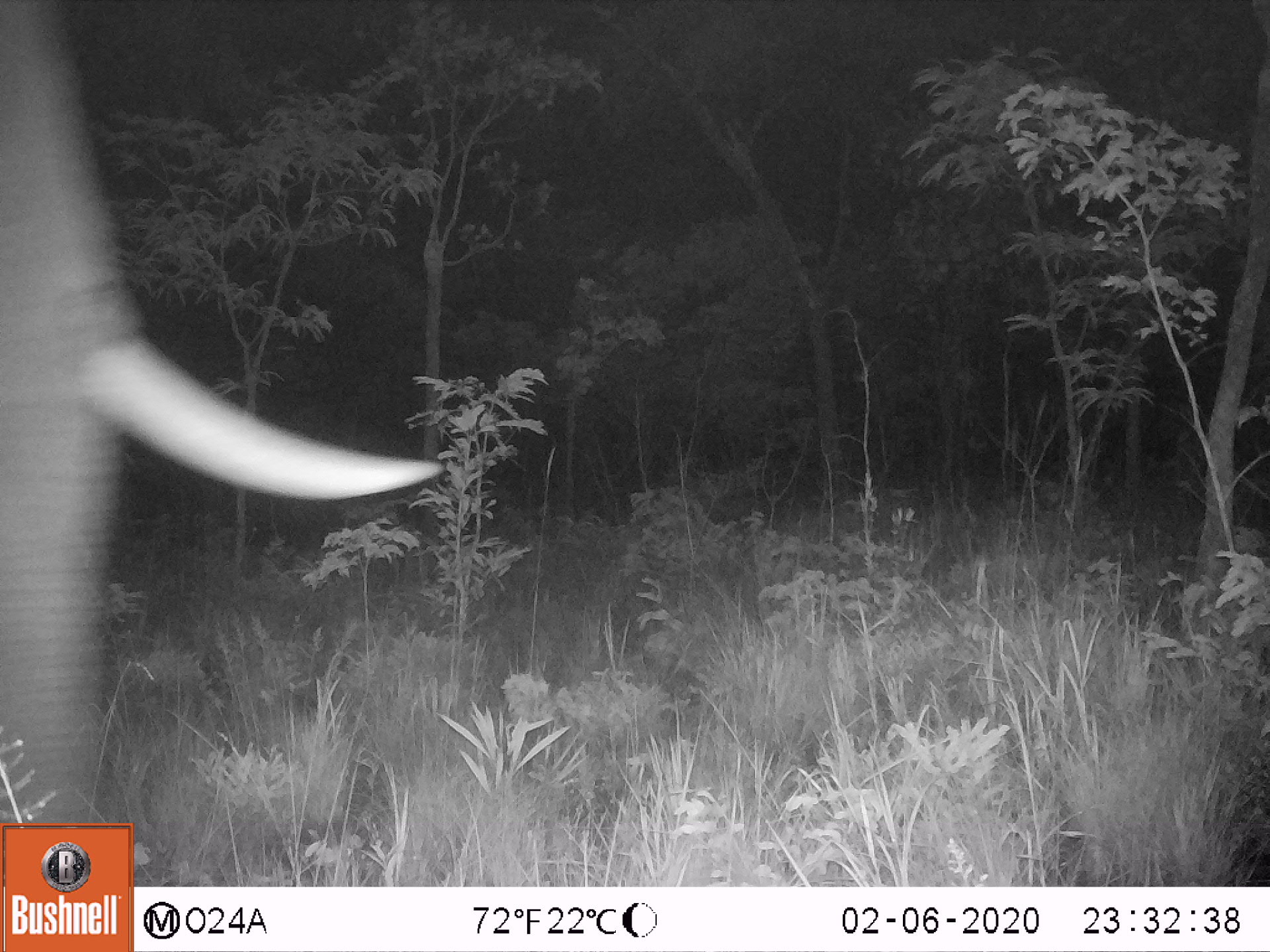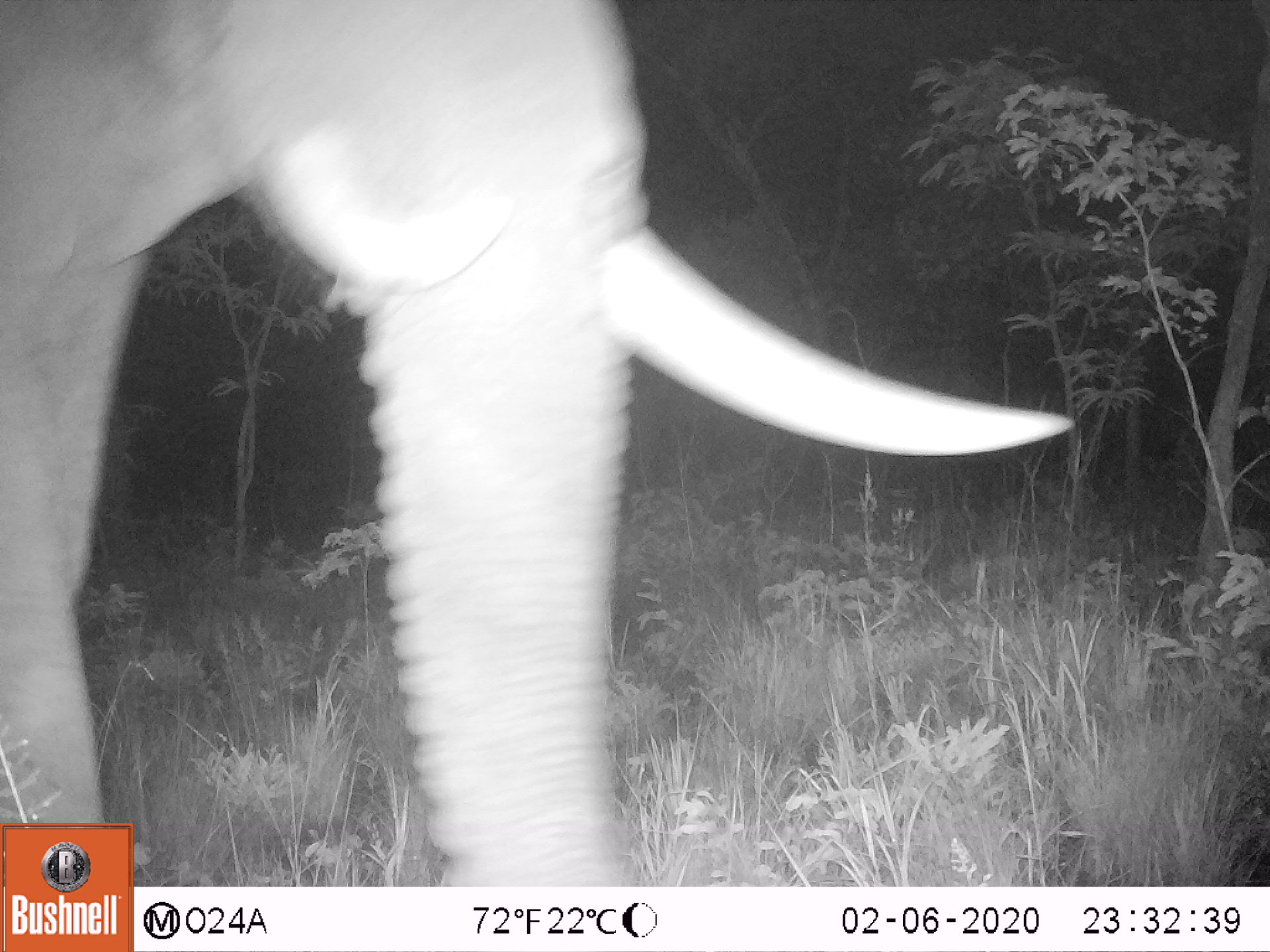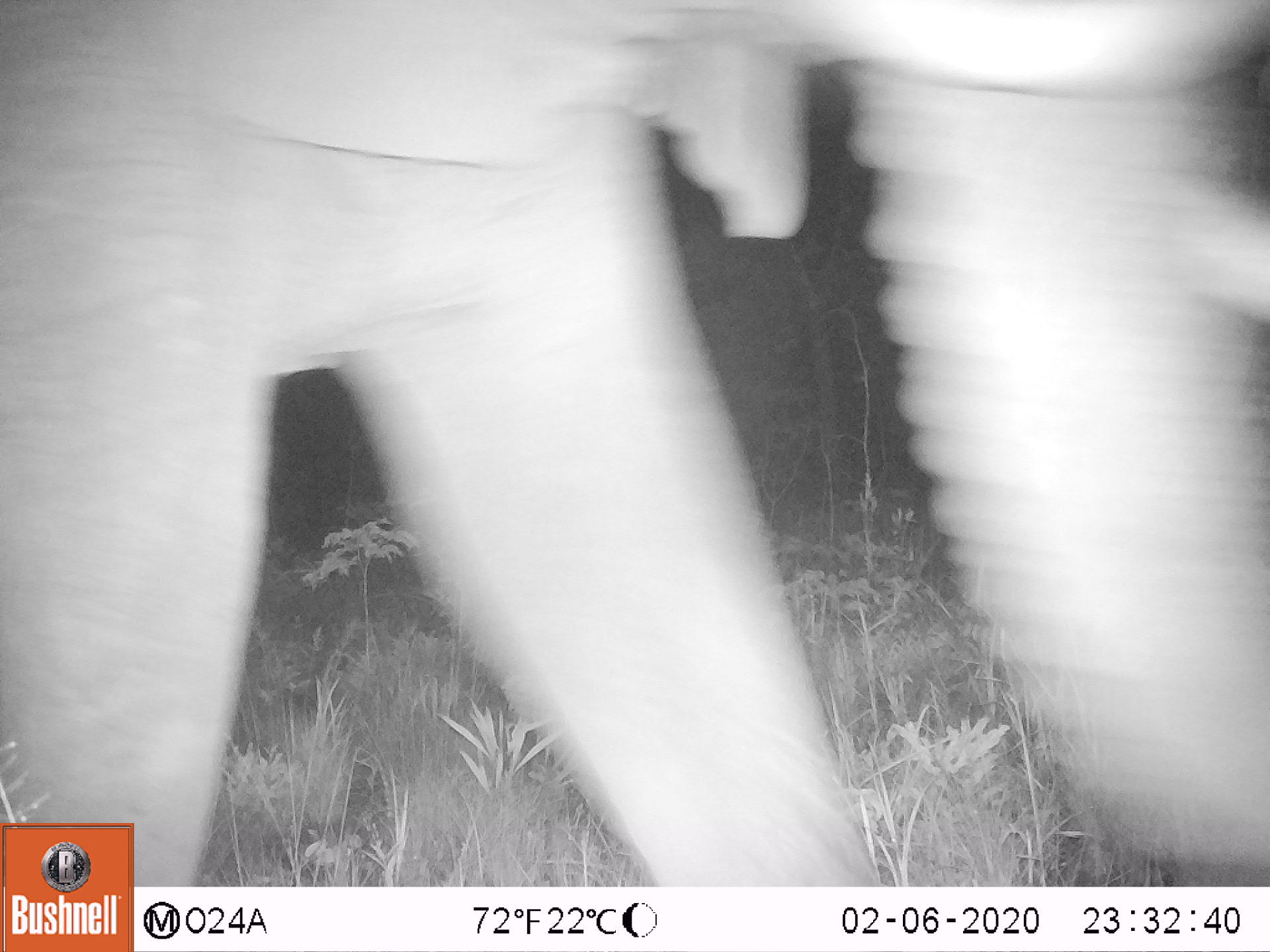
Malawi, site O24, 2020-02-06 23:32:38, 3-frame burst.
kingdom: Animalia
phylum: Chordata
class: Mammalia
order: Proboscidea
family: Elephantidae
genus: Loxodonta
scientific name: Loxodonta africana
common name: african savanna elephant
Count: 1.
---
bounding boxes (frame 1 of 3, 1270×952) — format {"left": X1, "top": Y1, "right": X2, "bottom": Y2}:
african savanna elephant: {"left": 0, "top": 1, "right": 442, "bottom": 819}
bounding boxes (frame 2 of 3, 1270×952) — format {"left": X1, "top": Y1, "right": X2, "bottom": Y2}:
african savanna elephant: {"left": 2, "top": 1, "right": 1076, "bottom": 818}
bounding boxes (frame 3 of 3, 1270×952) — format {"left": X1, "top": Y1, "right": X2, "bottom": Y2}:
african savanna elephant: {"left": 0, "top": 0, "right": 1262, "bottom": 818}